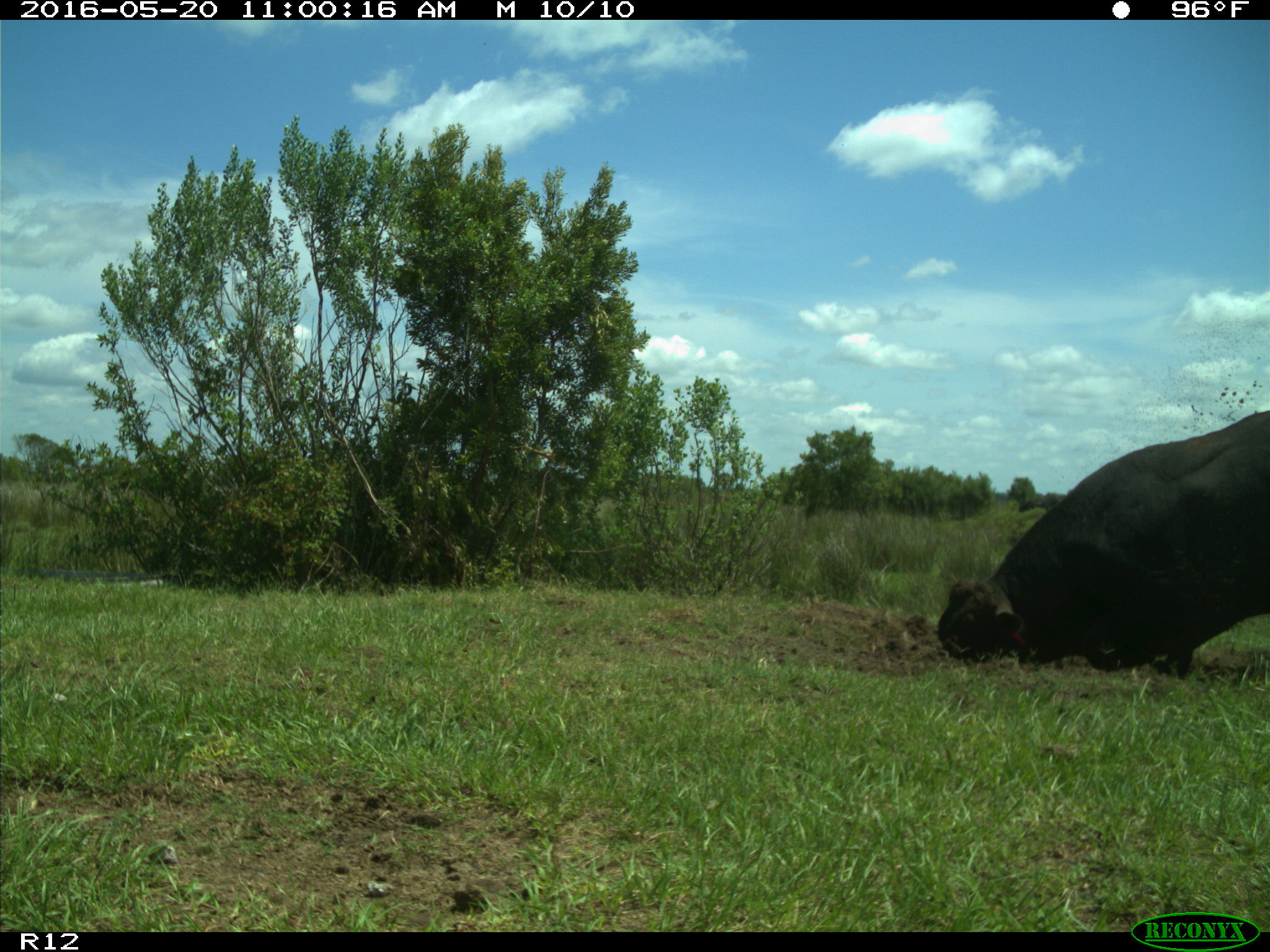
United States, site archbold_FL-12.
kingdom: Animalia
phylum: Chordata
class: Mammalia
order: Artiodactyla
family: Bovidae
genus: Bos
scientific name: Bos taurus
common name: domestic cow